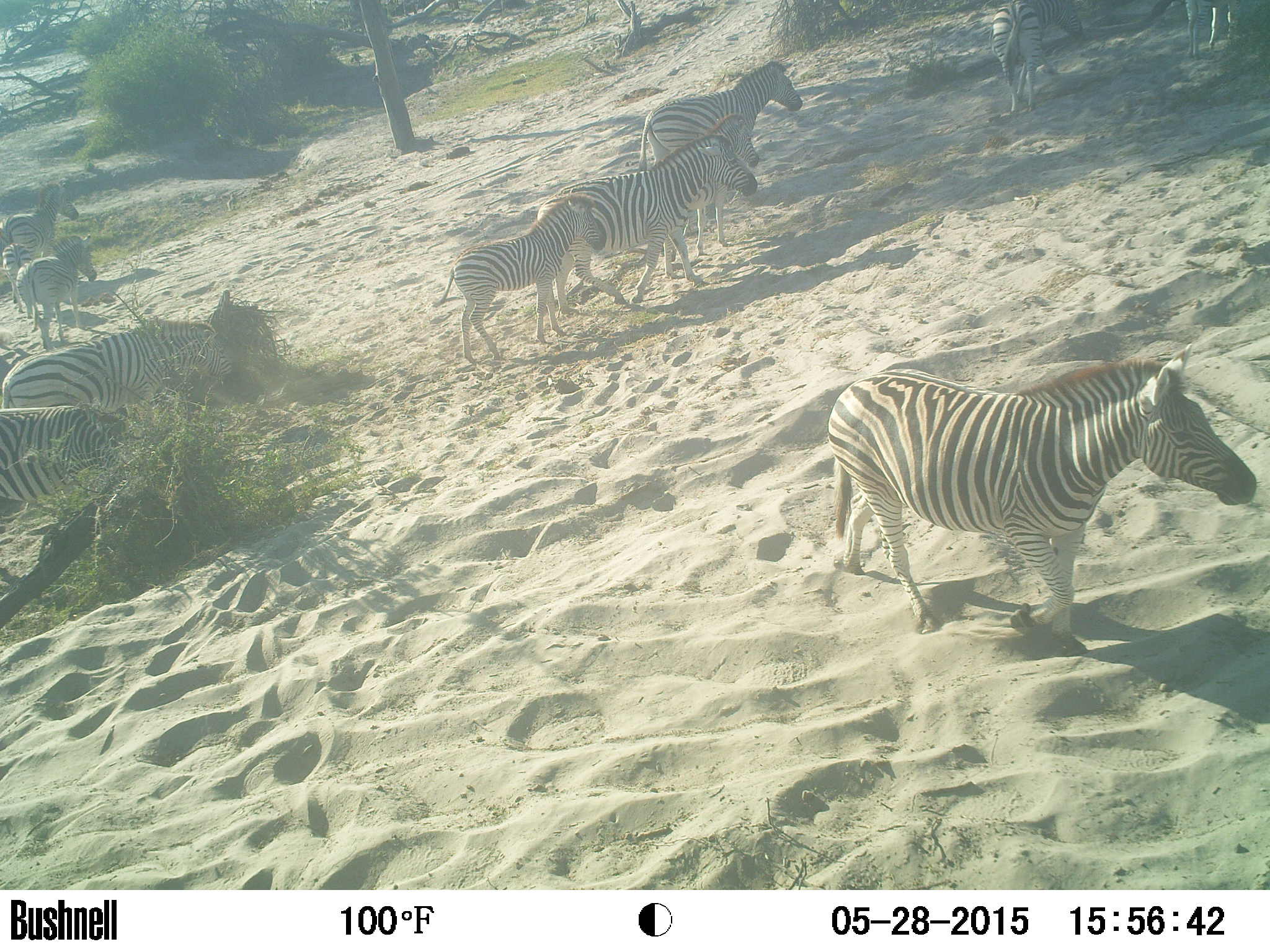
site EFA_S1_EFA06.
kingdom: Animalia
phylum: Chordata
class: Mammalia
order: Perissodactyla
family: Equidae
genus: Equus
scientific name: Equus quagga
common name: plains zebra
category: zebraplains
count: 5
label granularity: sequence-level